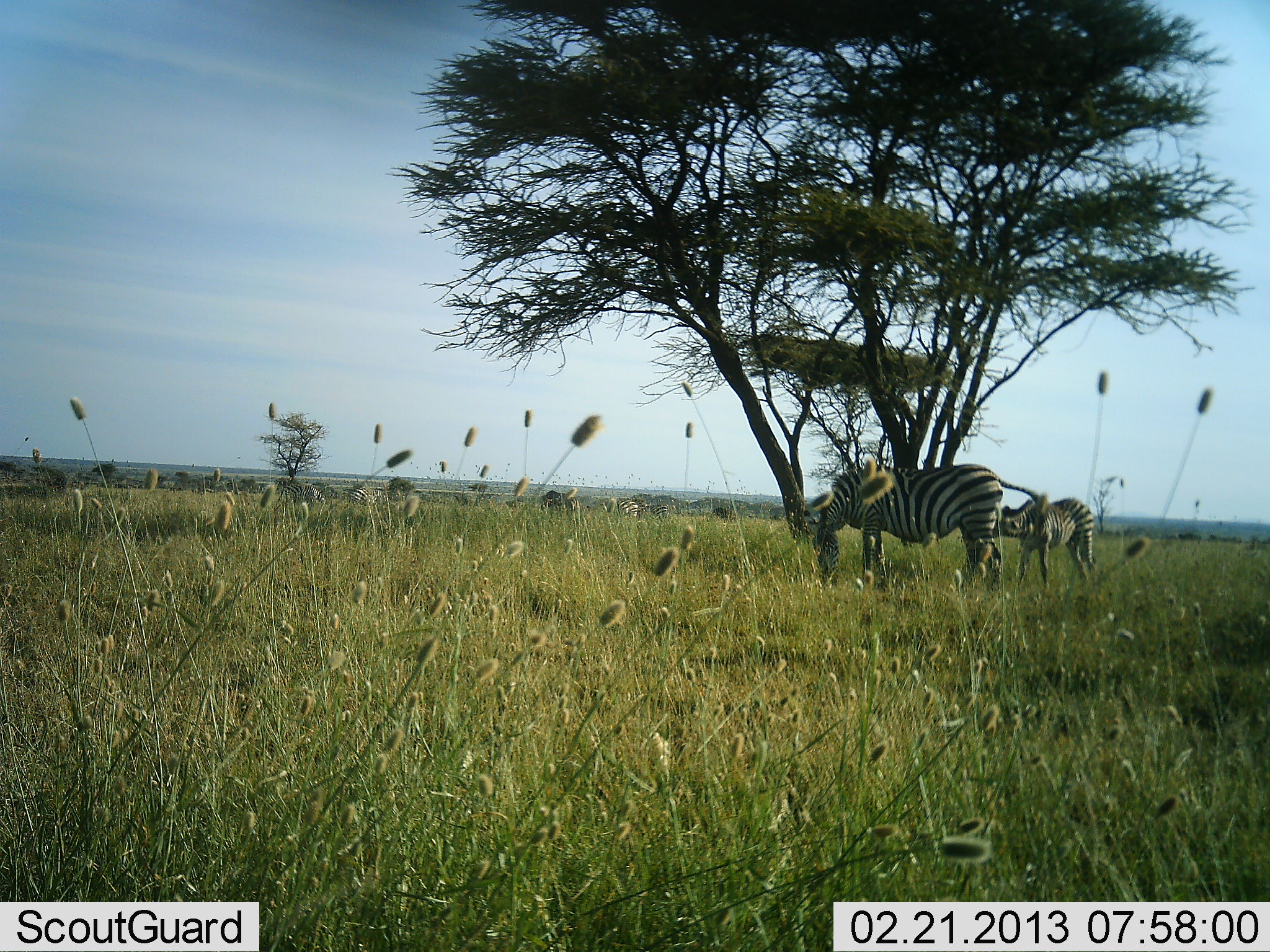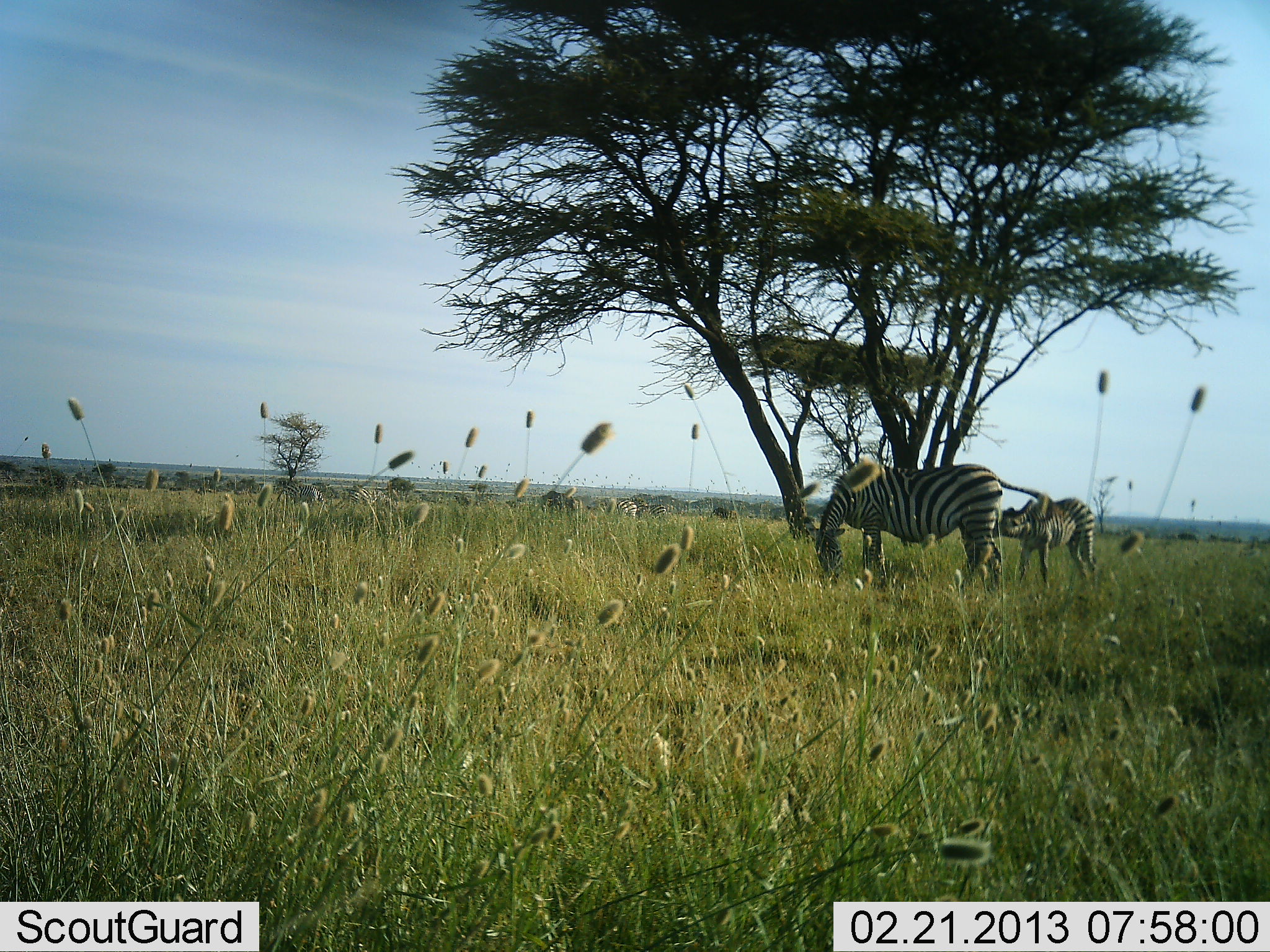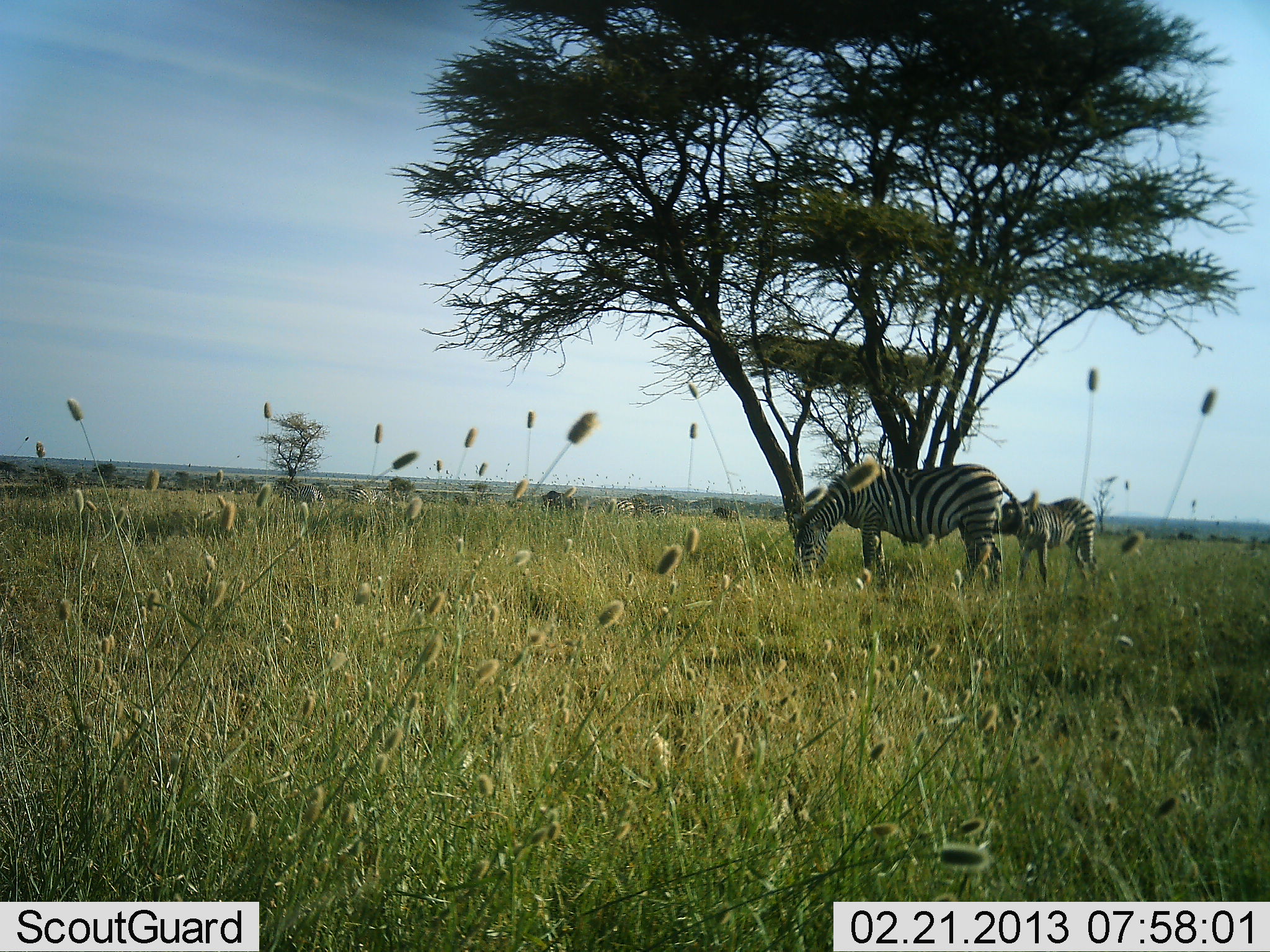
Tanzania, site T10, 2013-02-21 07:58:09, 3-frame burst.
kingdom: Animalia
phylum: Chordata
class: Mammalia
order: Perissodactyla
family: Equidae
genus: Equus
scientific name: Equus quagga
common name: plains zebra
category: zebra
Zebra (plains zebra) (Equus quagga), count 2. Behavior (volunteer vote fractions): standing 64%, resting 4%, moving 0%, interacting 8%. Young present (vote fraction): 72%. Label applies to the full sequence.